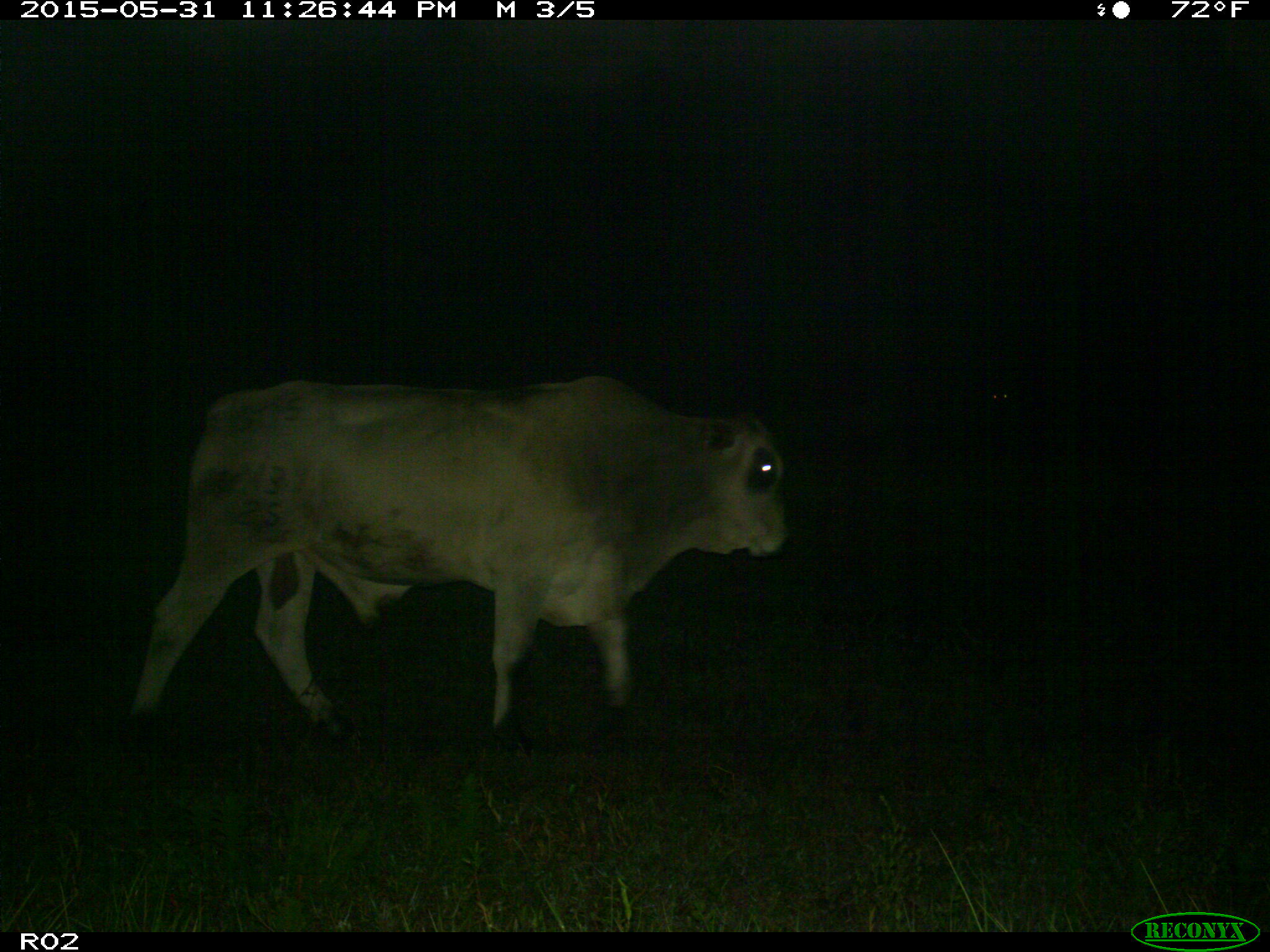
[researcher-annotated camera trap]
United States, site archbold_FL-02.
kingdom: Animalia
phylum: Chordata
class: Mammalia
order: Artiodactyla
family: Bovidae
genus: Bos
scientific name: Bos taurus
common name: domestic cow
Bos taurus (domestic cow).